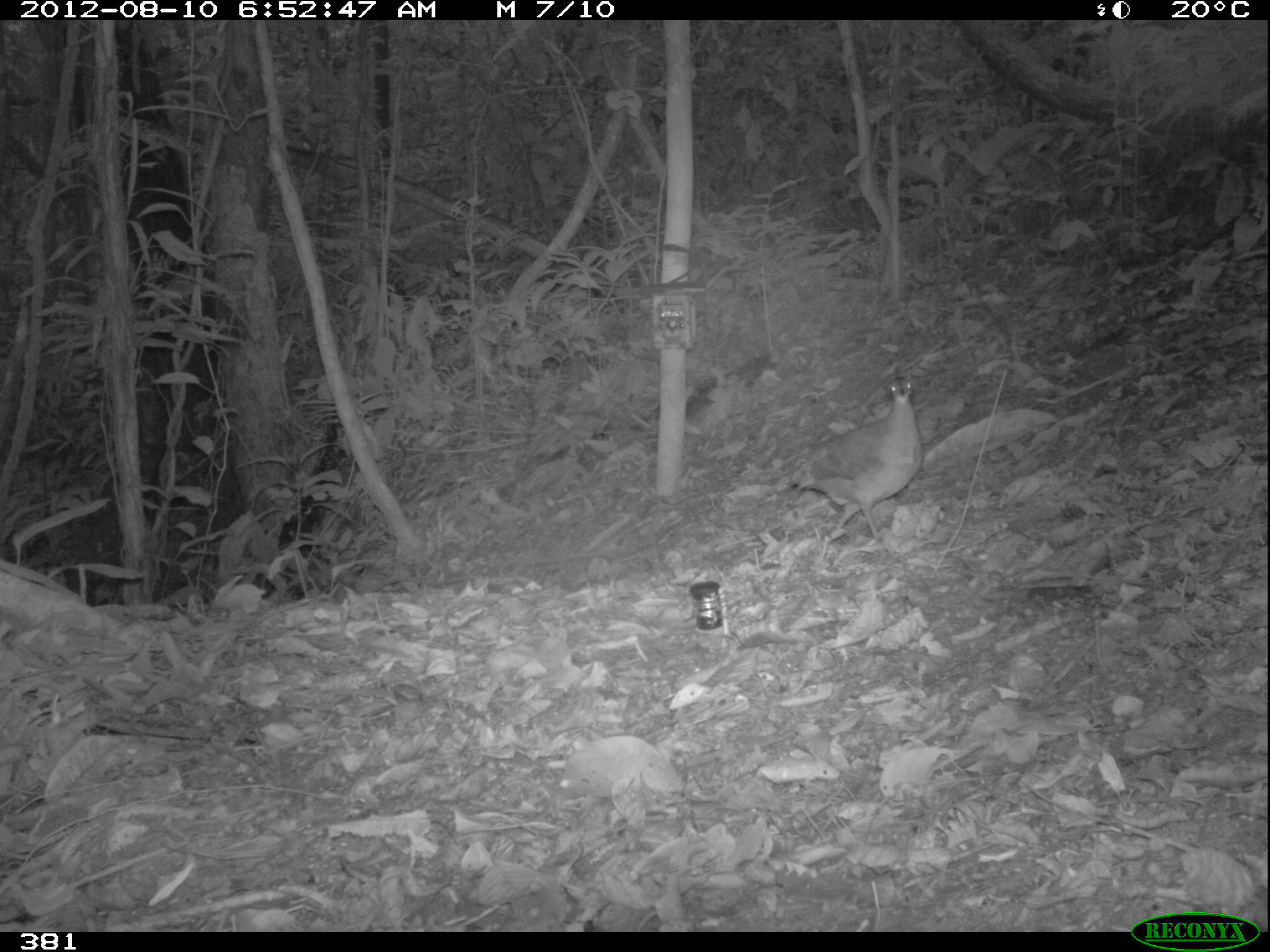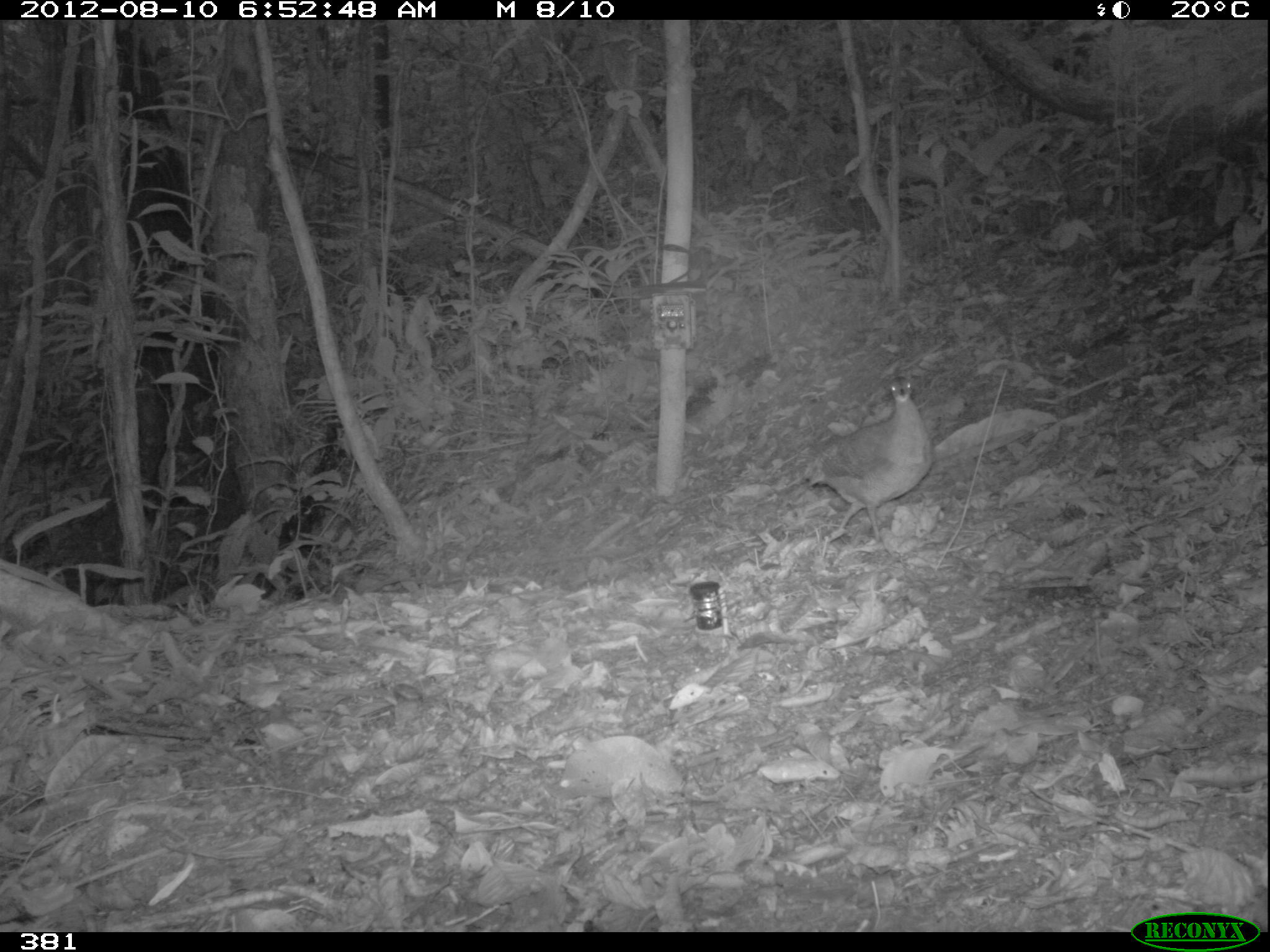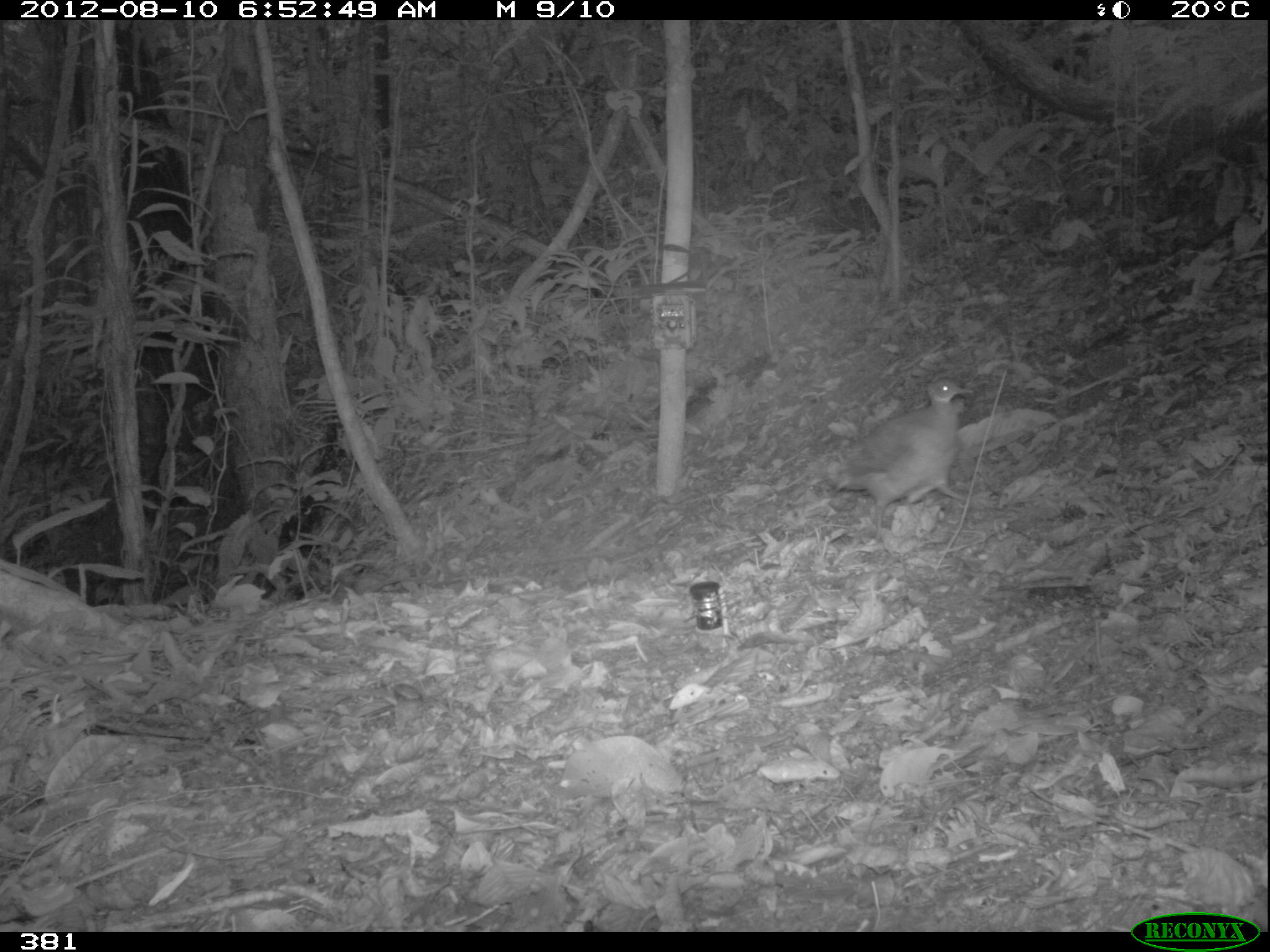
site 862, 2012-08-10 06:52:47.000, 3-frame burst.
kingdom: Animalia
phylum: Chordata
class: Aves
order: Galliformes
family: Phasianidae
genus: Alectoris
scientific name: Alectoris rufa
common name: red-legged partridge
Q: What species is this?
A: Alectoris rufa (red-legged partridge).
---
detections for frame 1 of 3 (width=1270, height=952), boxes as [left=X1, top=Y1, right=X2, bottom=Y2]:
alectoris rufa: [left=787, top=377, right=920, bottom=546]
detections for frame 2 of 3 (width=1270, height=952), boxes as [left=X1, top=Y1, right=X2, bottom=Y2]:
alectoris rufa: [left=803, top=377, right=929, bottom=548]